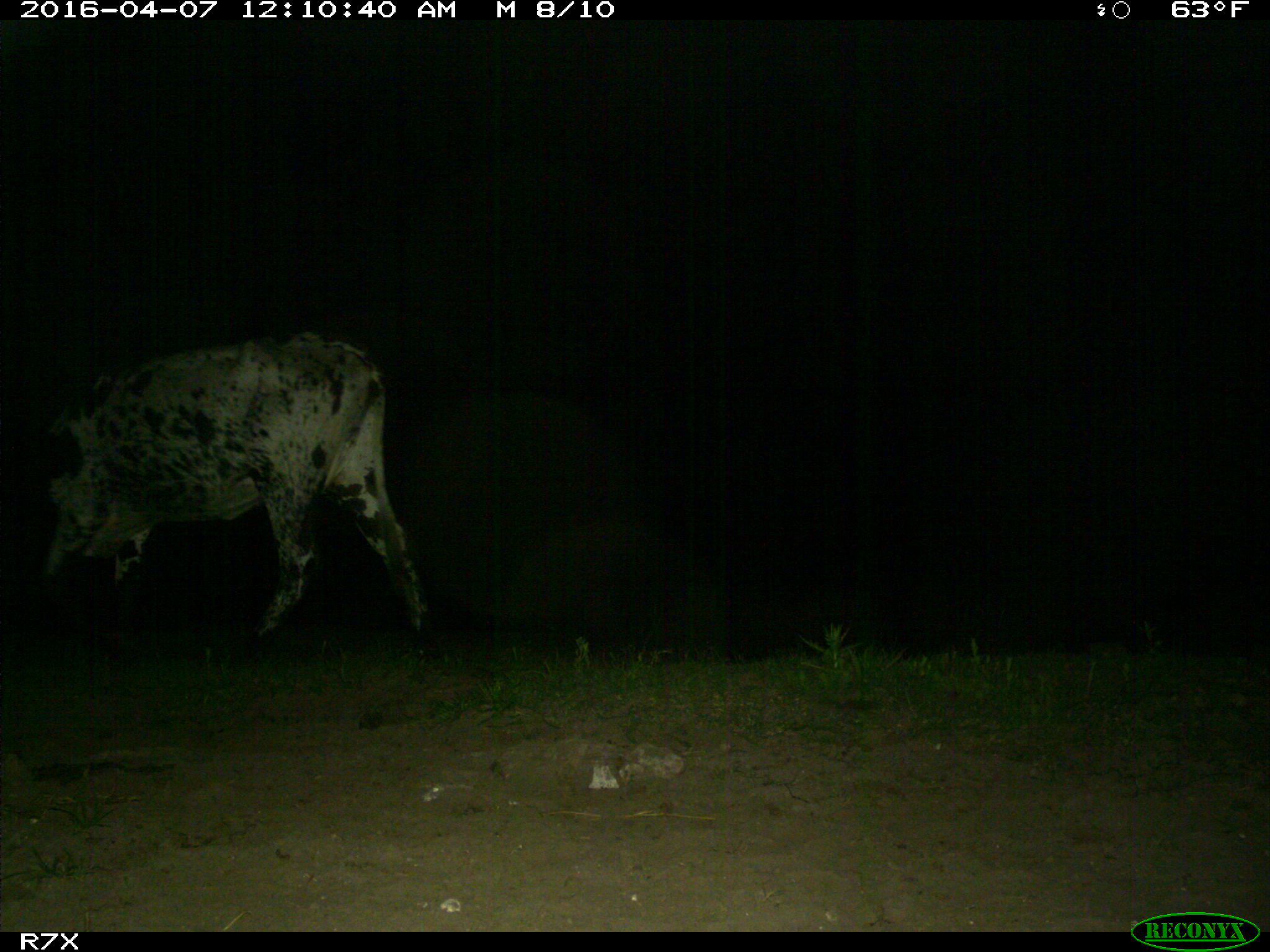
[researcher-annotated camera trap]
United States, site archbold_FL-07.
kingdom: Animalia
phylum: Chordata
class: Mammalia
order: Artiodactyla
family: Bovidae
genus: Bos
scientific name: Bos taurus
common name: domestic cow